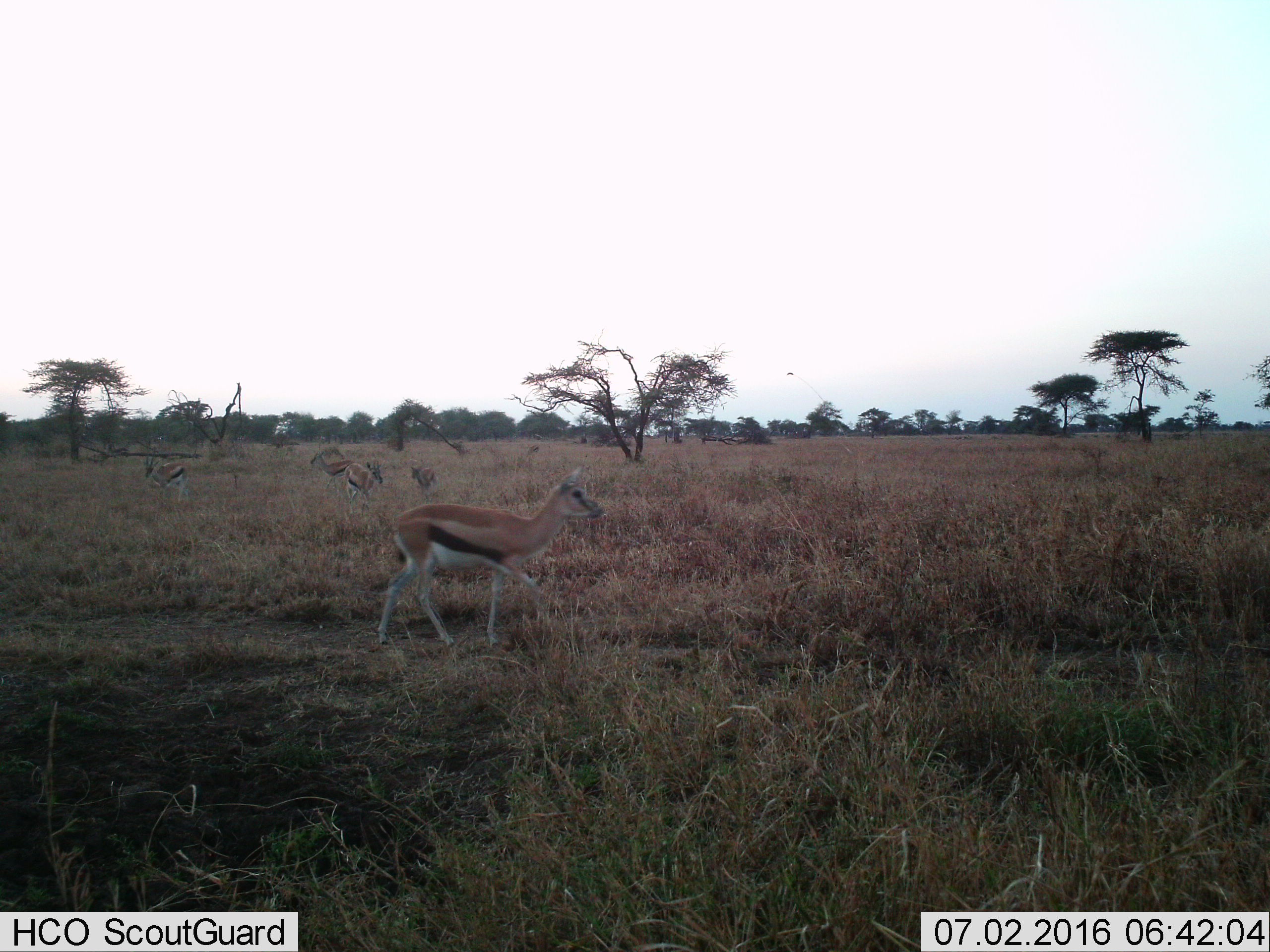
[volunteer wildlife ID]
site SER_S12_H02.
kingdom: Animalia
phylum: Chordata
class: Mammalia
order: Artiodactyla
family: Bovidae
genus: Eudorcas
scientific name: Eudorcas thomsonii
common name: thomson's gazelle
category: gazellethomsons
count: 6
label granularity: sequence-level